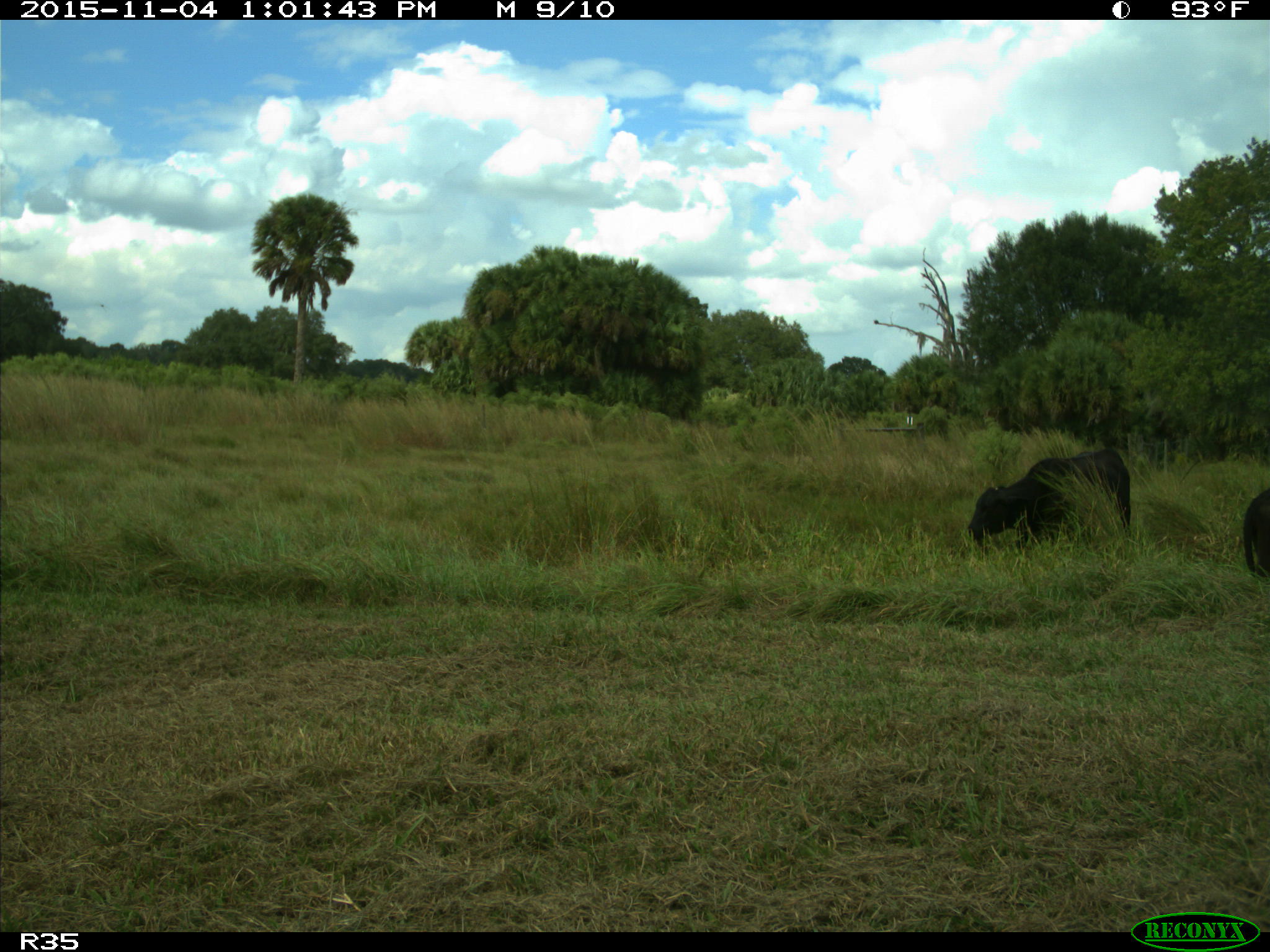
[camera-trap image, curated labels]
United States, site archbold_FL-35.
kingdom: Animalia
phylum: Chordata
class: Mammalia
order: Artiodactyla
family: Bovidae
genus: Bos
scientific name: Bos taurus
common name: domestic cow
Bos taurus (domestic cow).